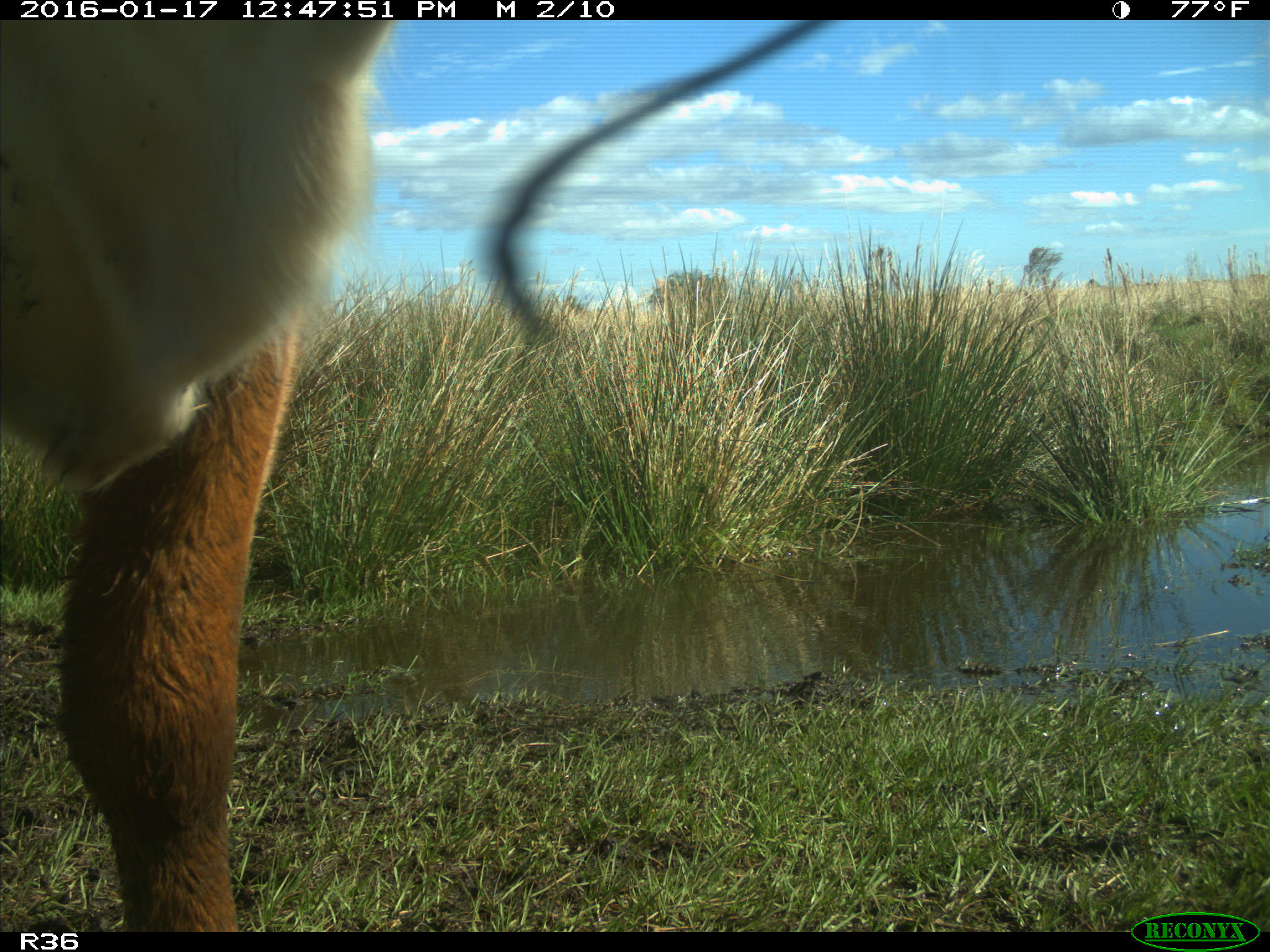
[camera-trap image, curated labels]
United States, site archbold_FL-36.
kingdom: Animalia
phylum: Chordata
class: Mammalia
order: Artiodactyla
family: Bovidae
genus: Bos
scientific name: Bos taurus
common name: domestic cow